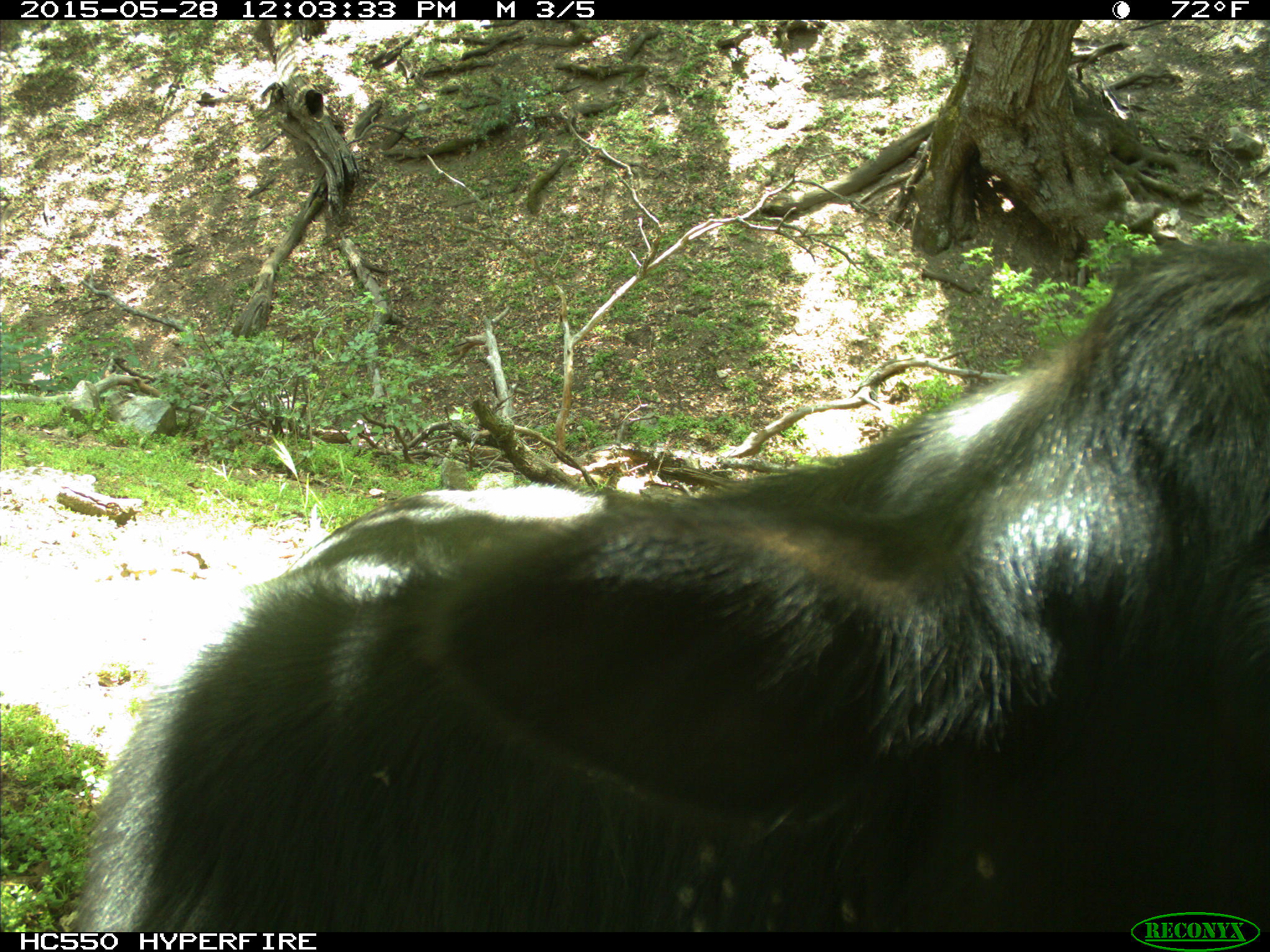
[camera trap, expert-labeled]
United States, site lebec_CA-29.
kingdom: Animalia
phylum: Chordata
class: Mammalia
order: Artiodactyla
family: Bovidae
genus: Bos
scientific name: Bos taurus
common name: domestic cow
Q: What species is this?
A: Bos taurus (domestic cow).